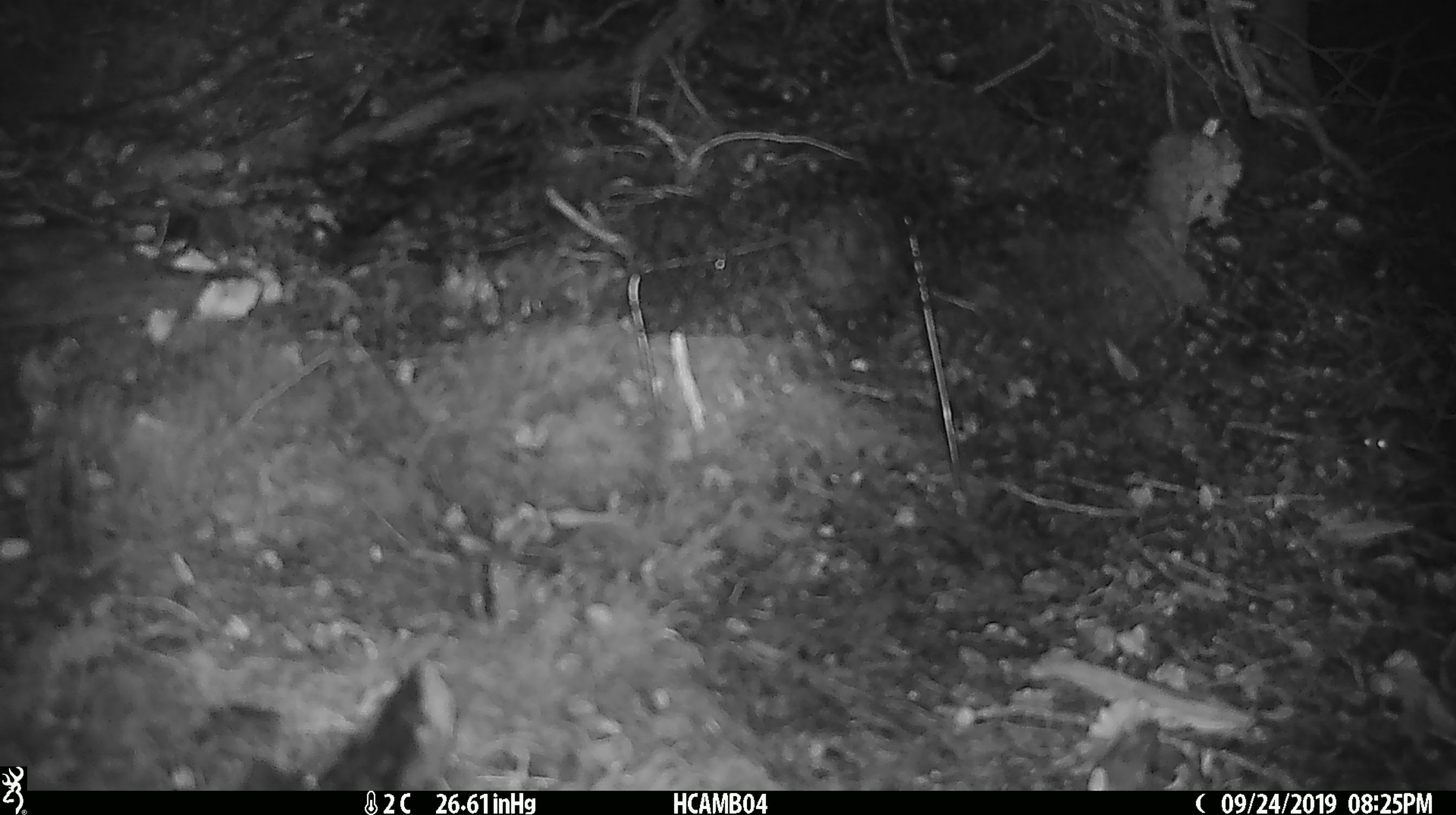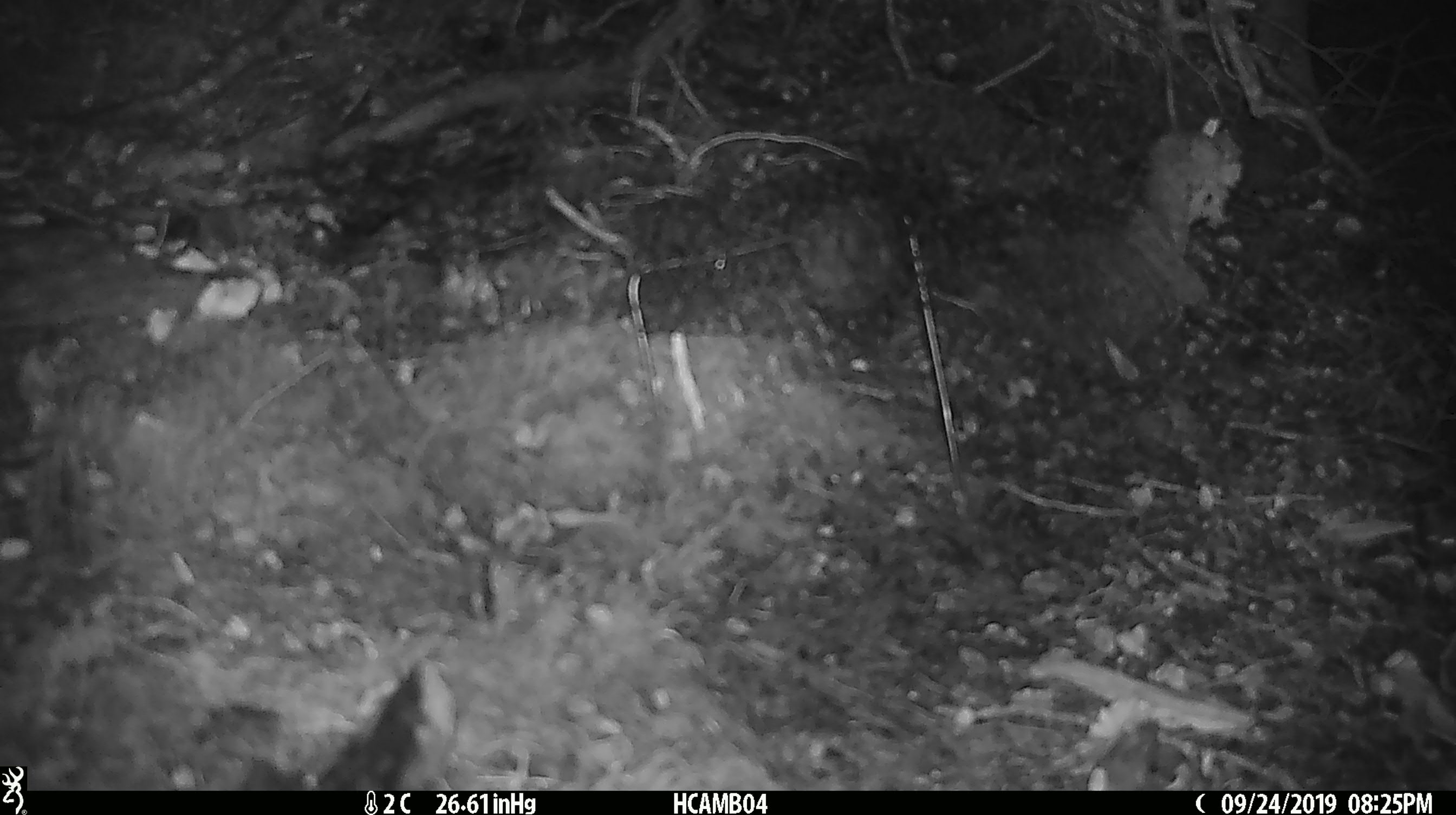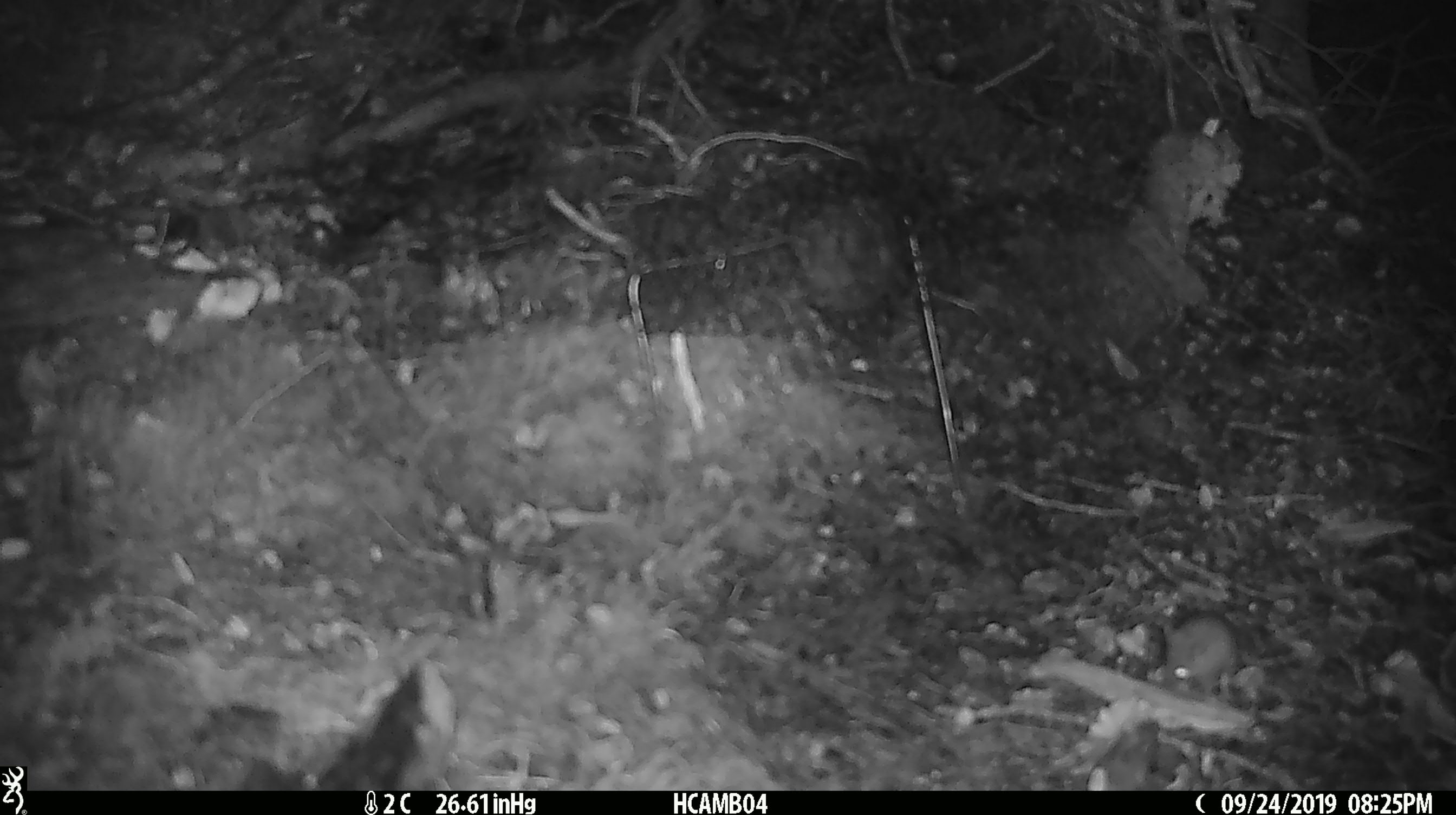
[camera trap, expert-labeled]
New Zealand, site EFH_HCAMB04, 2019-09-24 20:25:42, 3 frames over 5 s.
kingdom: Animalia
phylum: Chordata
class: Mammalia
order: Rodentia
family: Muridae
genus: Mus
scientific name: Mus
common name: mouse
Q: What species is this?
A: Mouse (Mus).